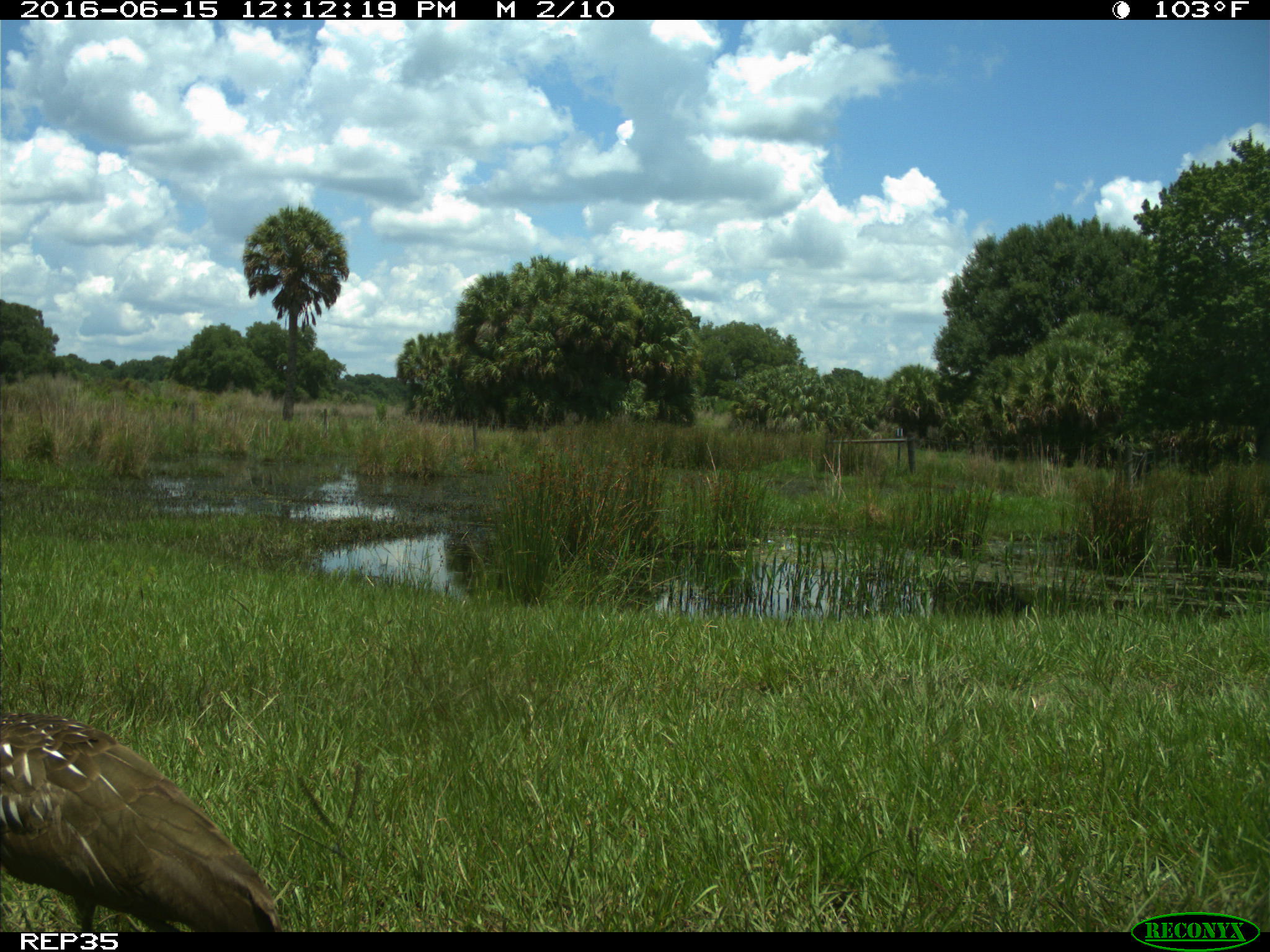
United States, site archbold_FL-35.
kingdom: Animalia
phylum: Chordata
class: Aves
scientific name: Aves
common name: birds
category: unidentified bird